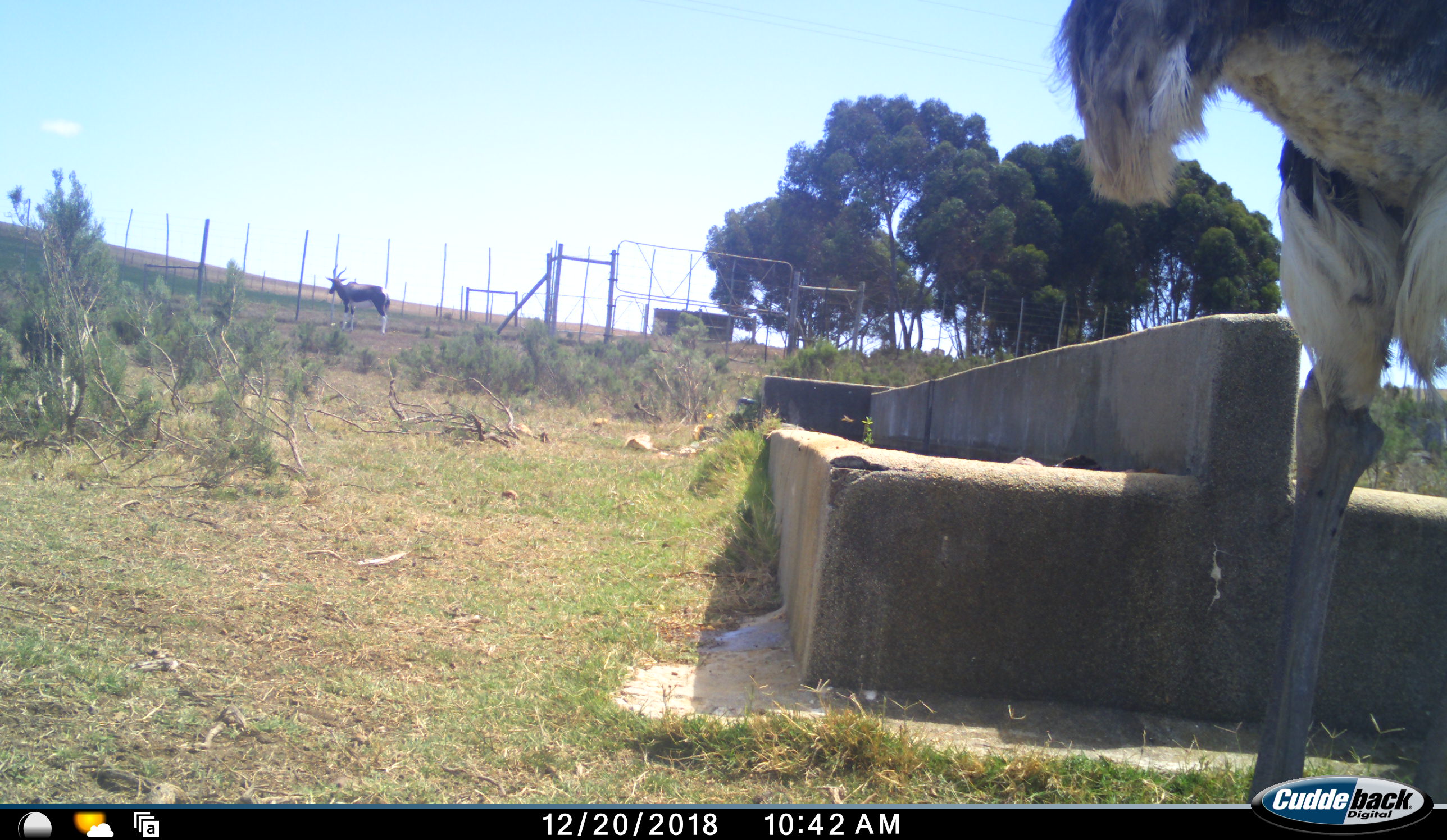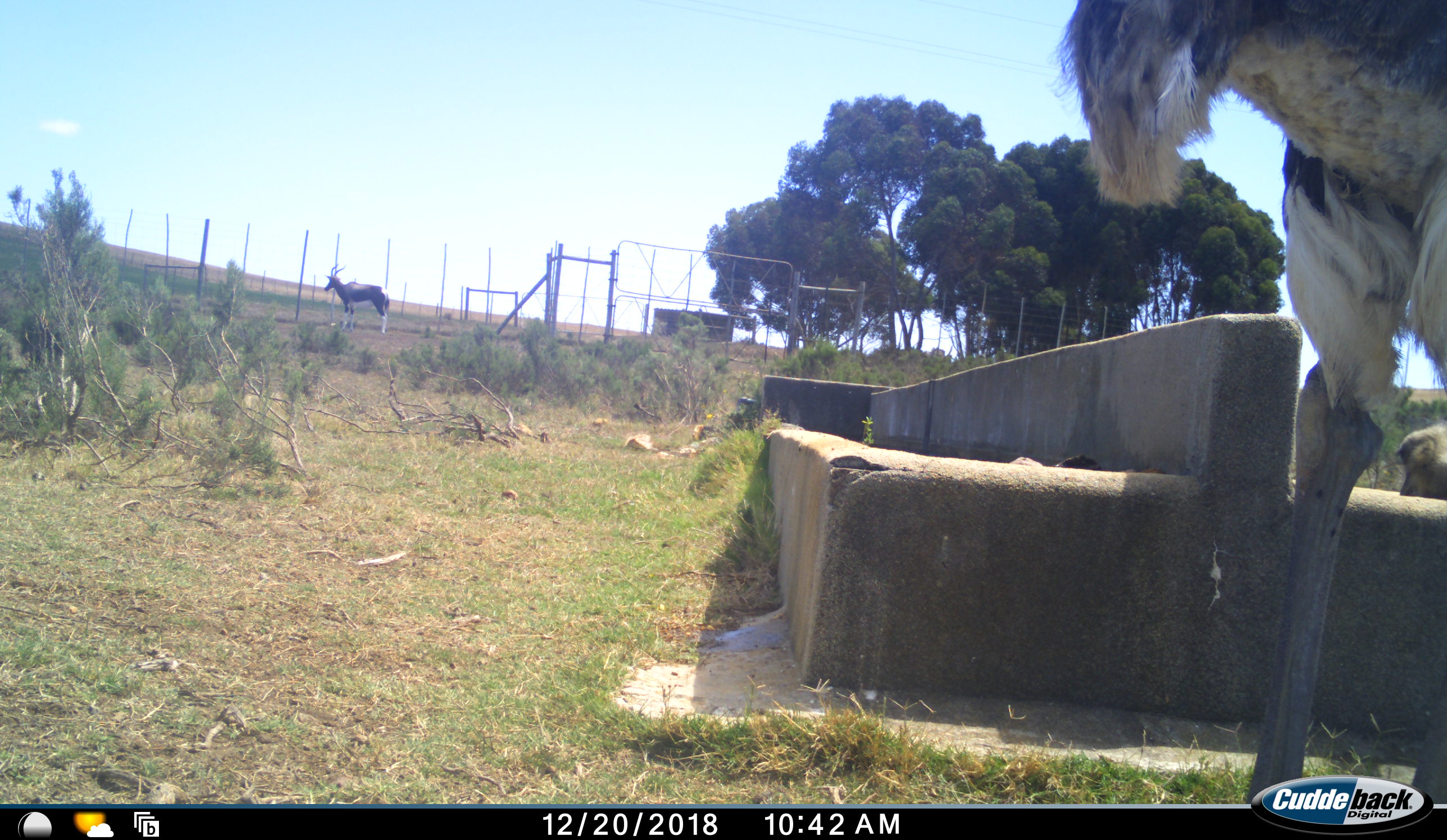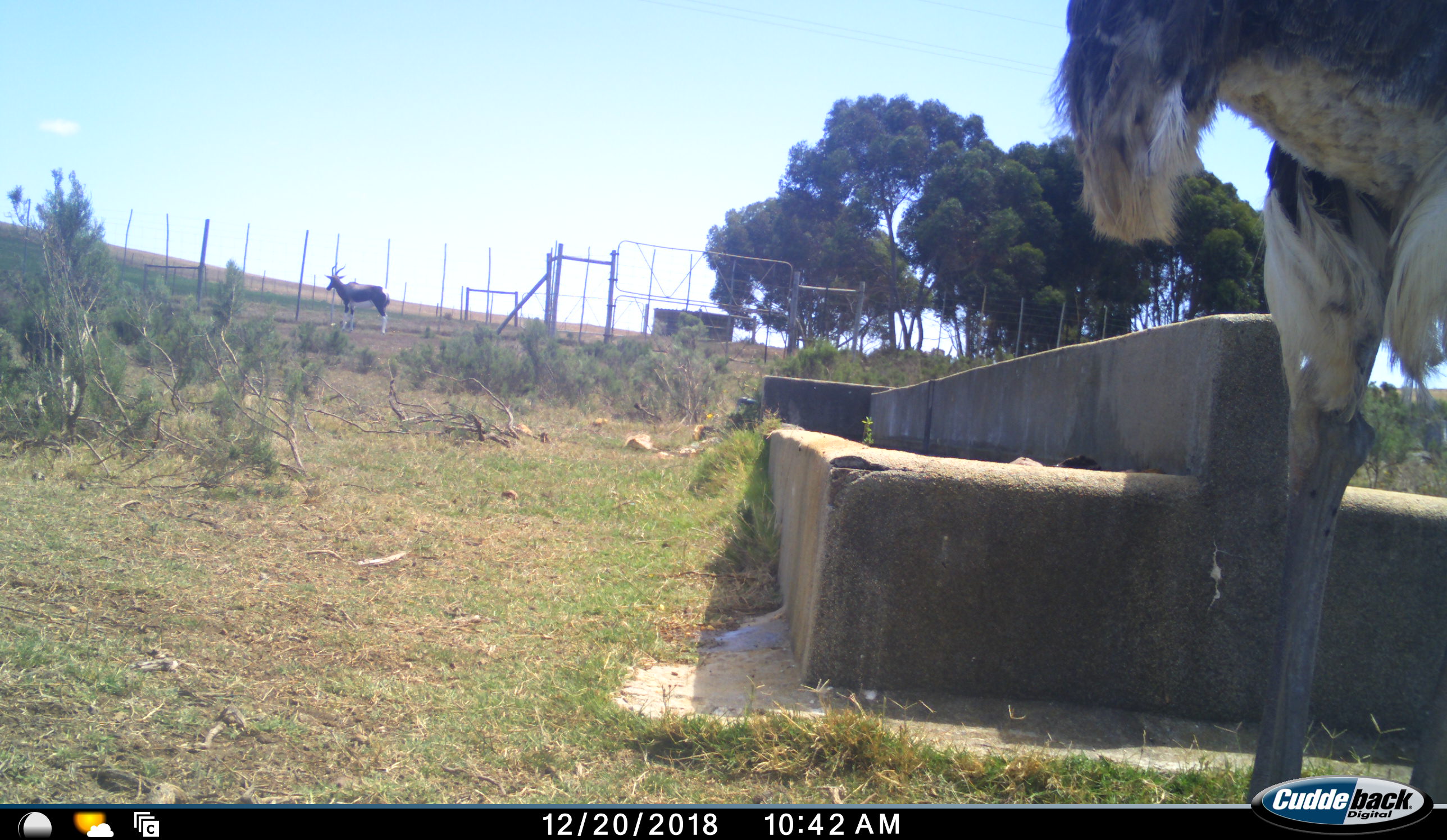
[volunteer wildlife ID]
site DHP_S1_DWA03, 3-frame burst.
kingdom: Animalia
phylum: Chordata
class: Mammalia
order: Artiodactyla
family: Bovidae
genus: Damaliscus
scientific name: Damaliscus pygargus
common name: bontebok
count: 1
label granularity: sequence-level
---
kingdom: Animalia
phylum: Chordata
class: Aves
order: Struthioniformes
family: Struthionidae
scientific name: Struthionidae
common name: ostrich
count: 1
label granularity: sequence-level